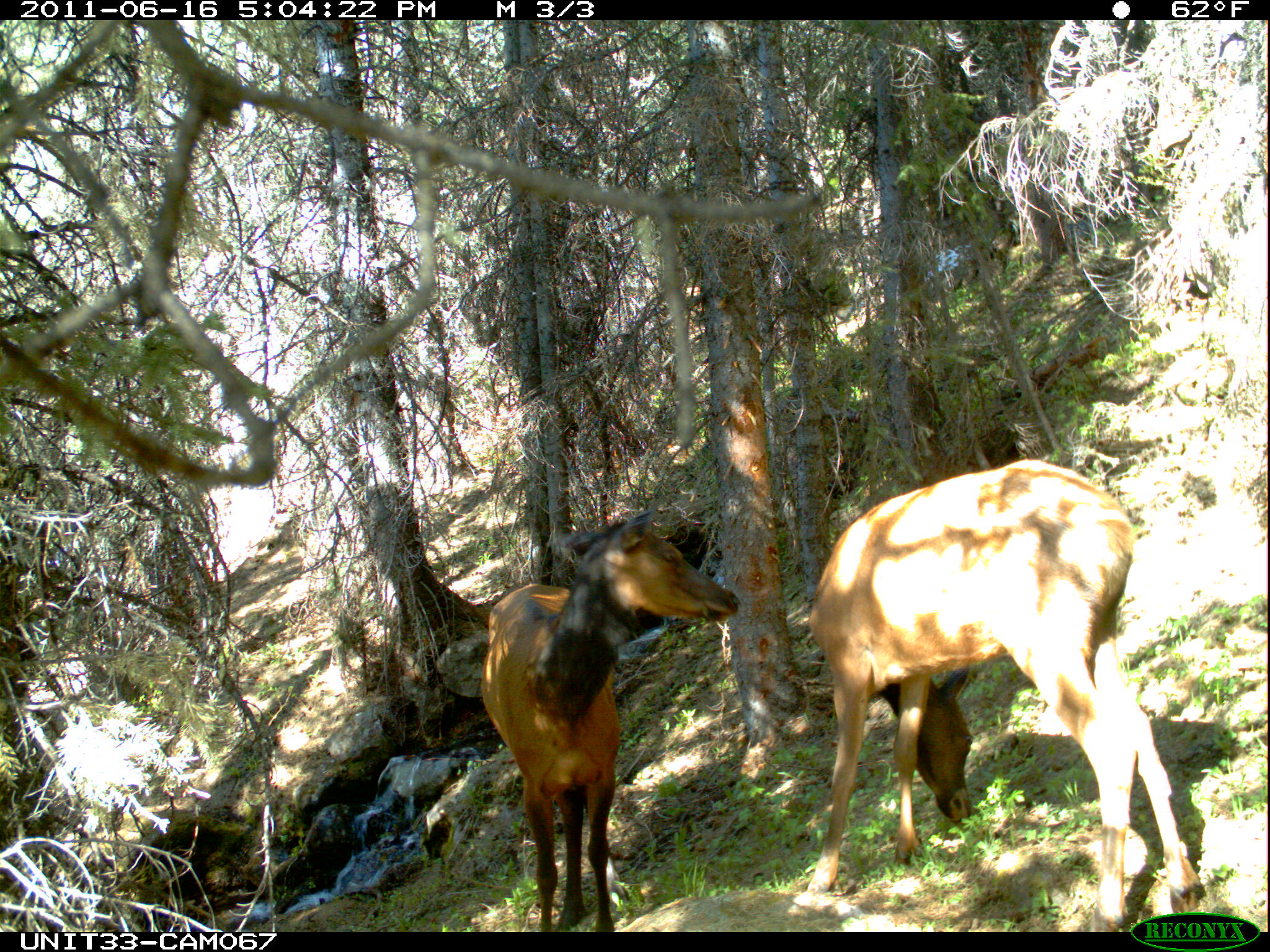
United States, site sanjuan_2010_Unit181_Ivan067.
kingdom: Animalia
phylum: Chordata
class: Mammalia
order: Artiodactyla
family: Cervidae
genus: Cervus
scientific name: Cervus elaphus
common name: red deer